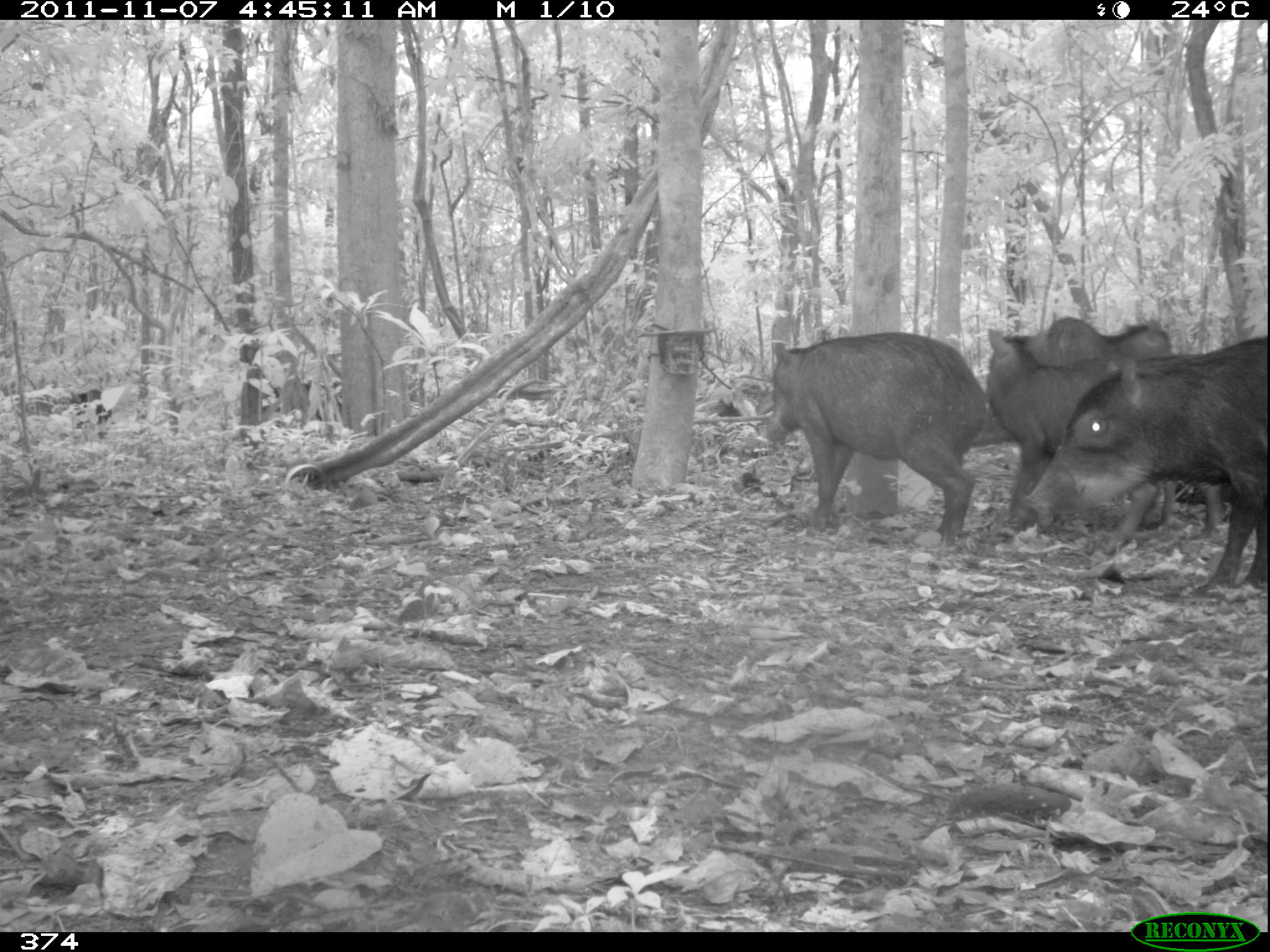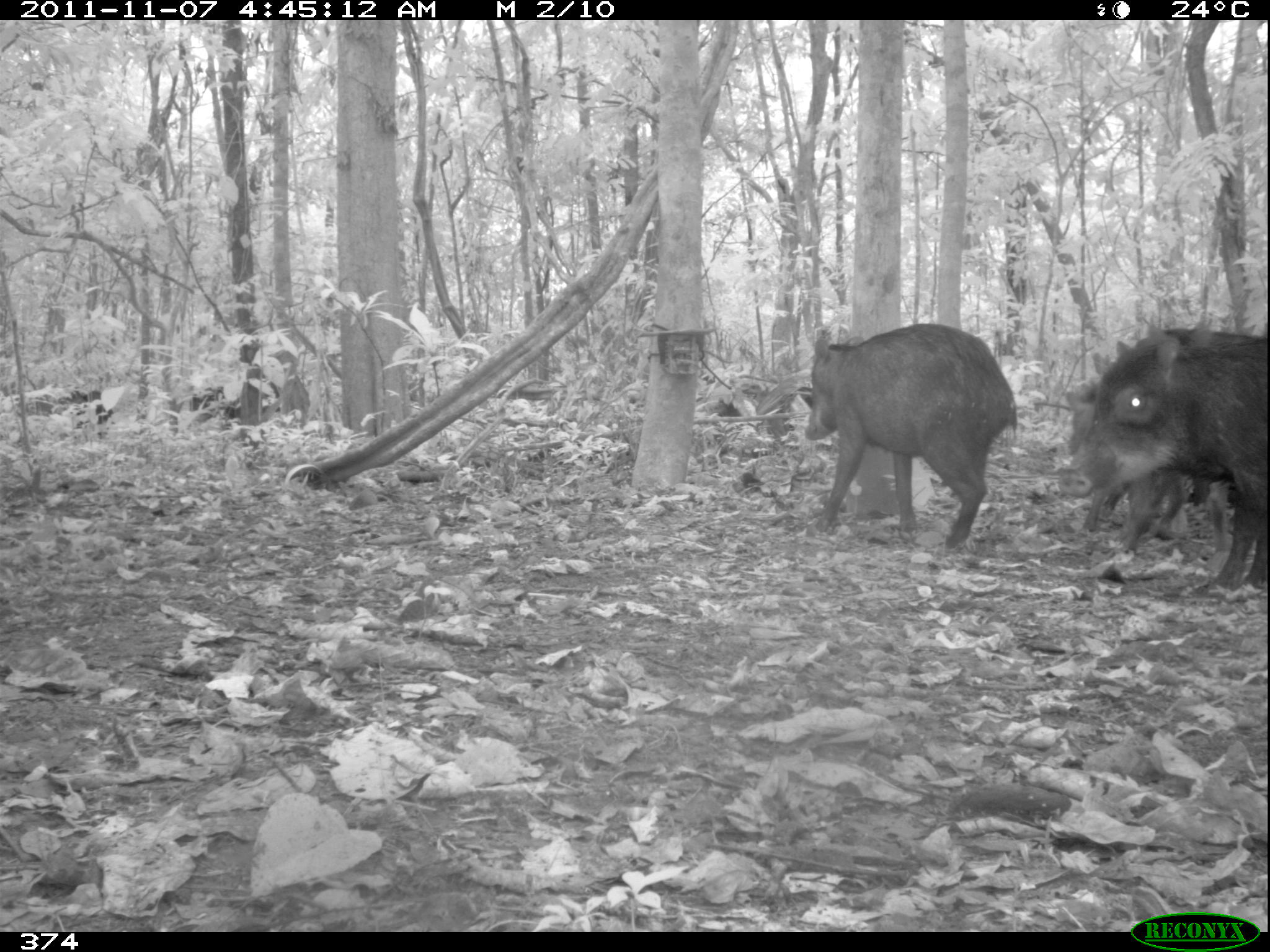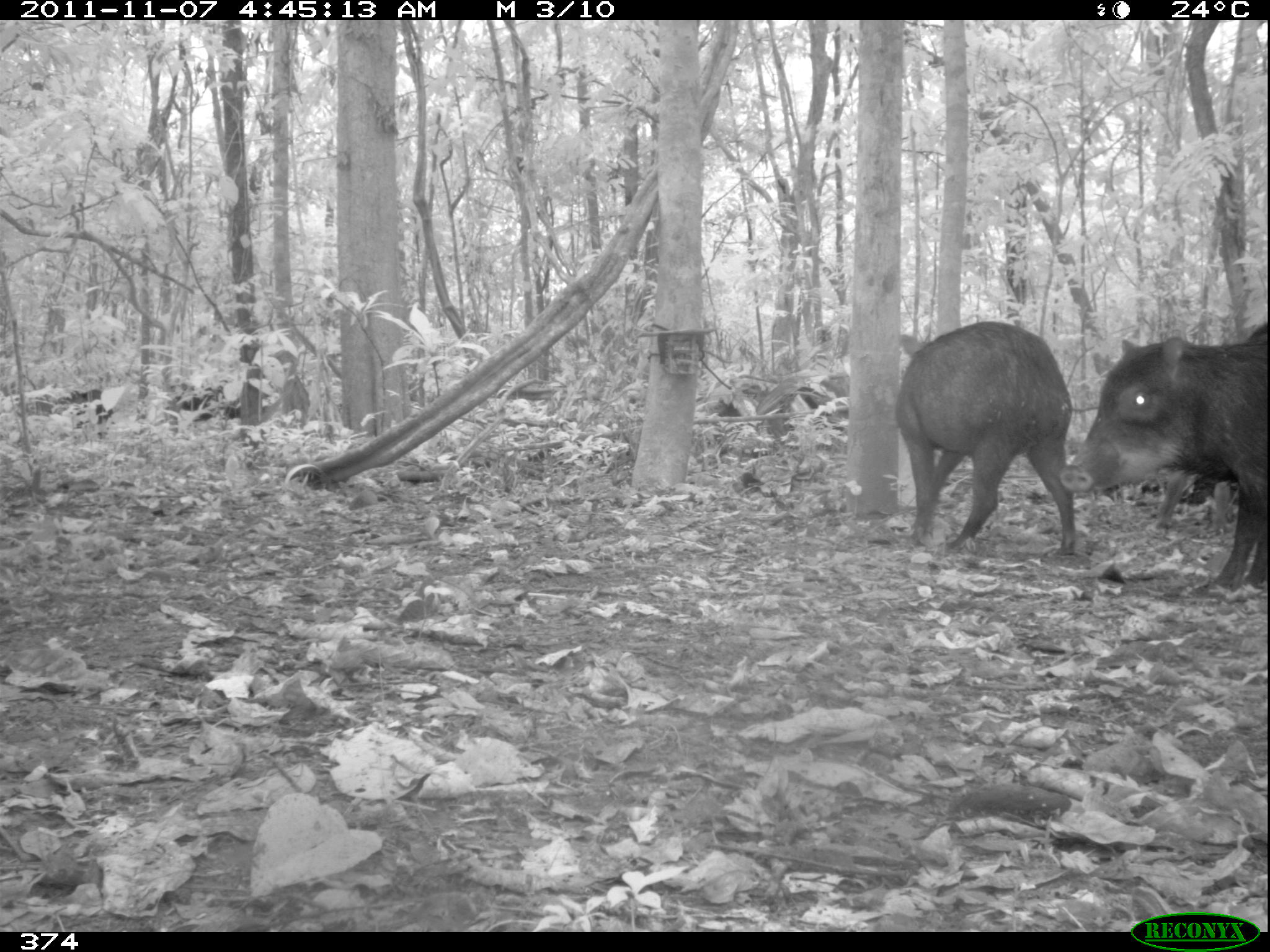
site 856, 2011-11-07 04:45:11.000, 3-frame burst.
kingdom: Animalia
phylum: Chordata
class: Mammalia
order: Artiodactyla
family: Tayassuidae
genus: Tayassu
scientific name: Tayassu pecari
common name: white-lipped peccary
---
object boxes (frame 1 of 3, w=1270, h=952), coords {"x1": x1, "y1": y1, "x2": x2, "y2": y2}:
tayassu pecari: {"x1": 1022, "y1": 334, "x2": 1270, "y2": 597}; {"x1": 763, "y1": 331, "x2": 984, "y2": 545}; {"x1": 984, "y1": 328, "x2": 1175, "y2": 552}; {"x1": 962, "y1": 316, "x2": 1181, "y2": 447}; {"x1": 1146, "y1": 476, "x2": 1224, "y2": 540}